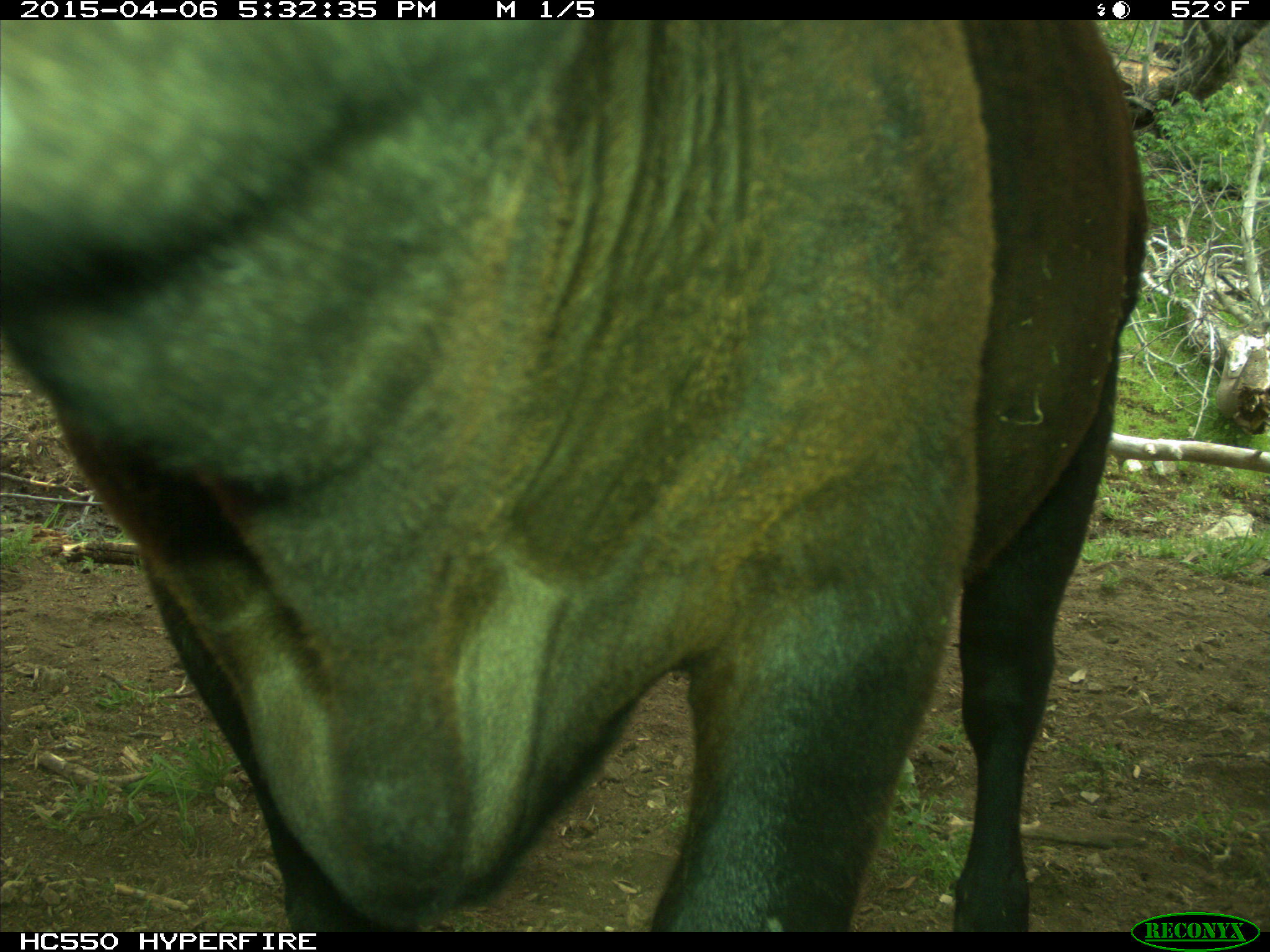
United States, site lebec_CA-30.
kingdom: Animalia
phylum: Chordata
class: Mammalia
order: Artiodactyla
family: Bovidae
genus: Bos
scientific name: Bos taurus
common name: domestic cow